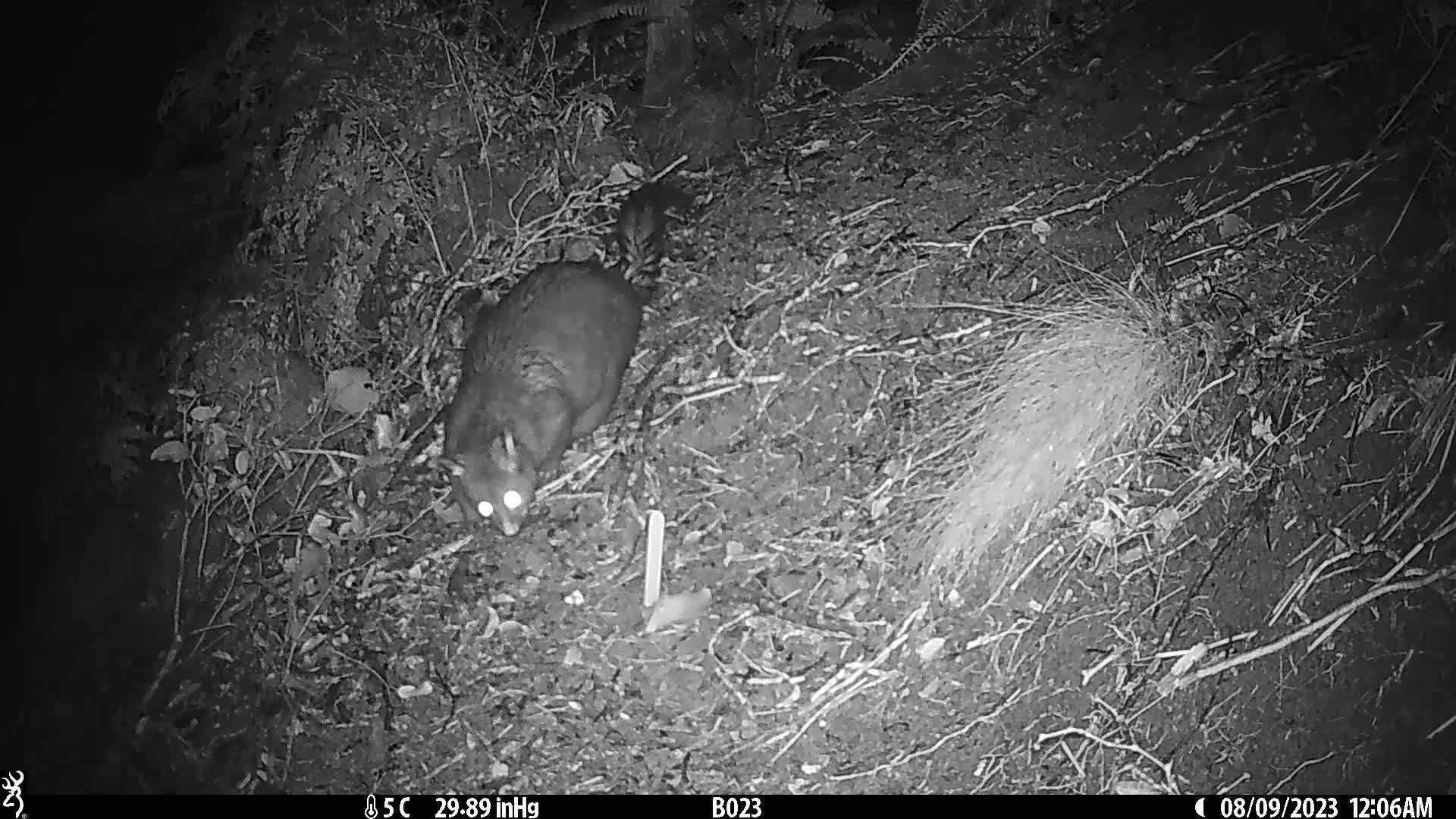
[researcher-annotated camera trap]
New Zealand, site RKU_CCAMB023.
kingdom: Animalia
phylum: Chordata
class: Mammalia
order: Diprotodontia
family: Phalangeridae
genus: Trichosurus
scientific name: Trichosurus vulpecula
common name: common brushtail possum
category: possum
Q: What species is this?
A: Possum (common brushtail possum) (Trichosurus vulpecula).